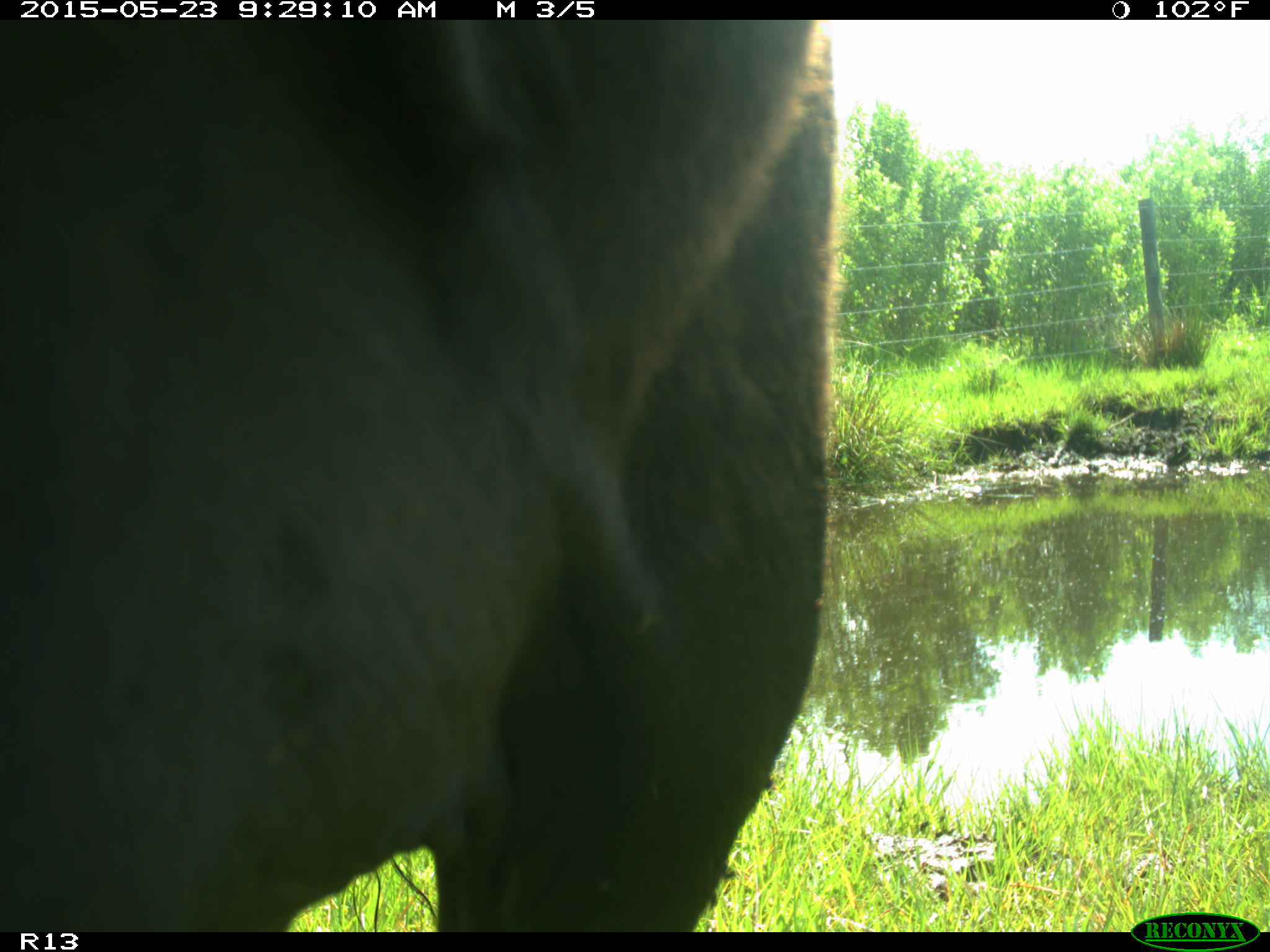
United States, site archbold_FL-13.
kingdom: Animalia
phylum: Chordata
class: Mammalia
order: Artiodactyla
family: Bovidae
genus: Bos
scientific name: Bos taurus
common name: domestic cow